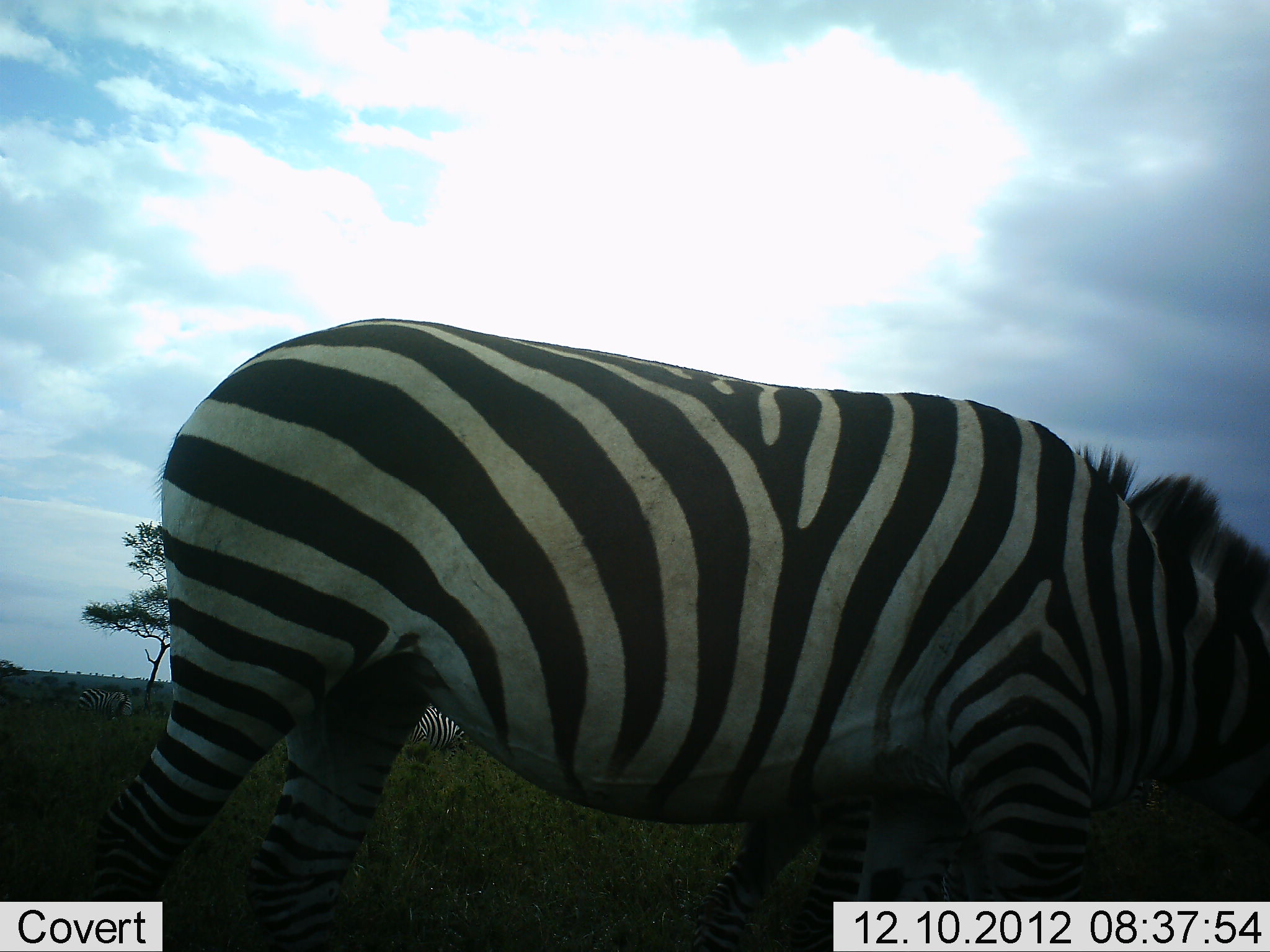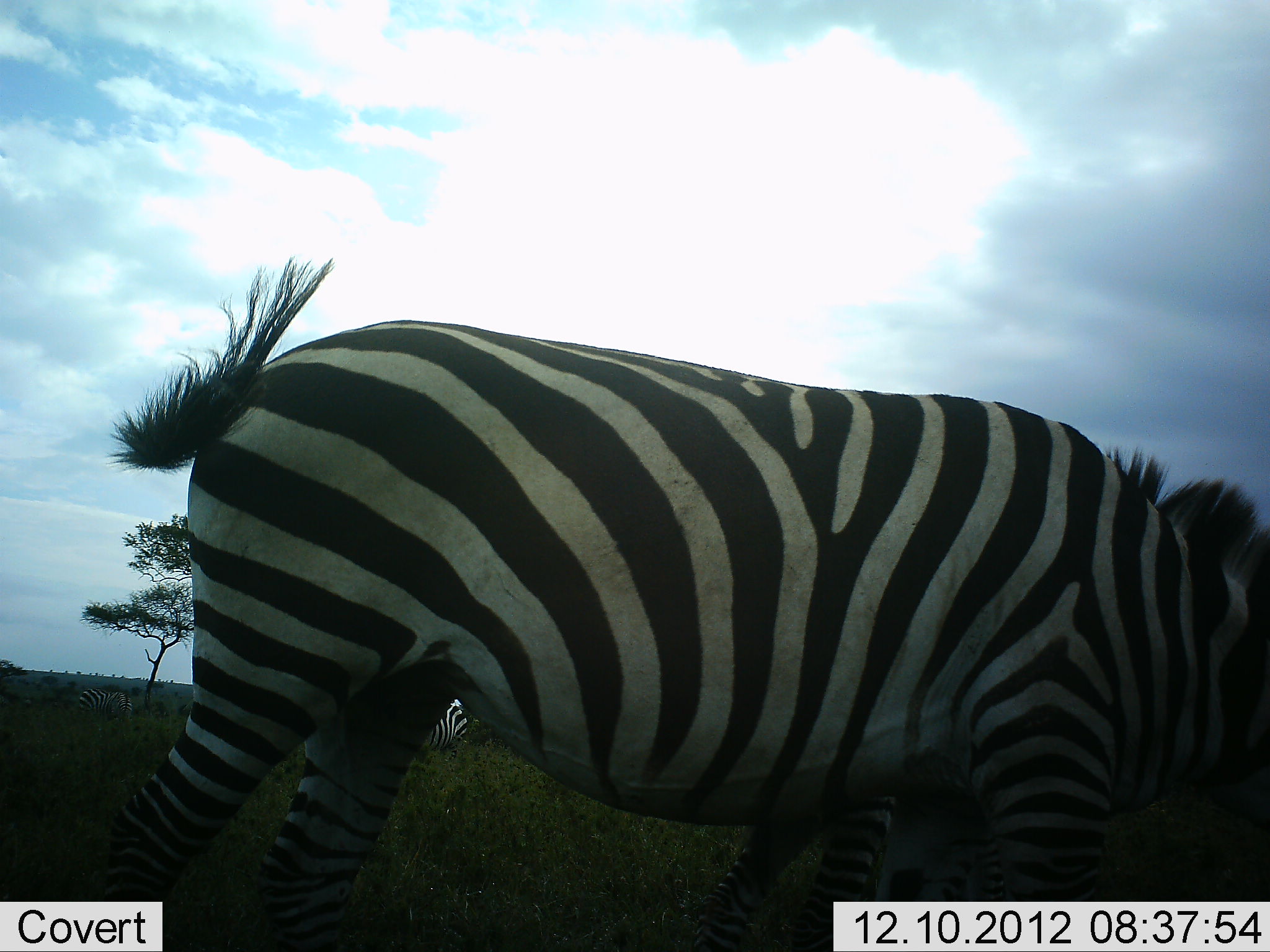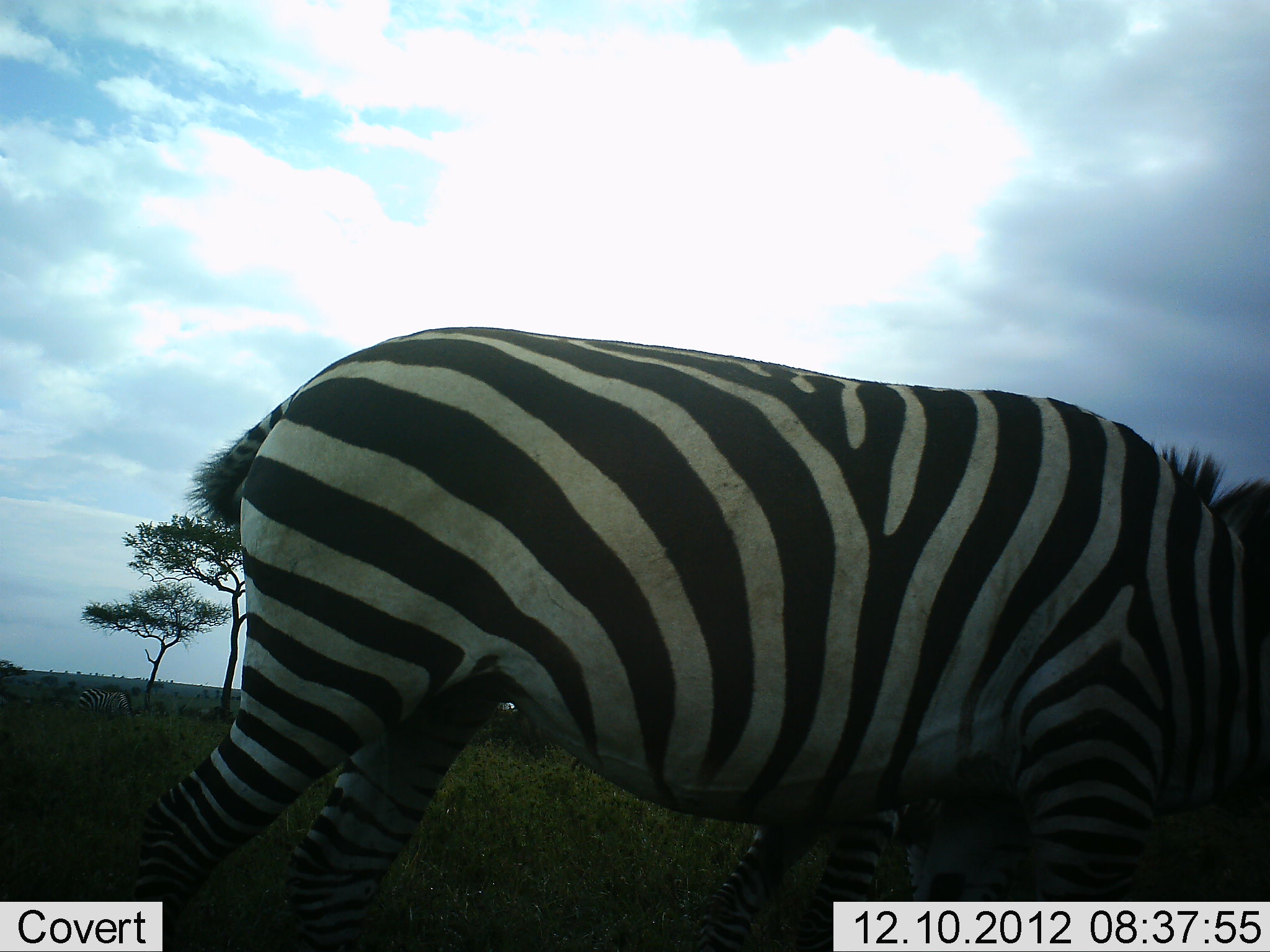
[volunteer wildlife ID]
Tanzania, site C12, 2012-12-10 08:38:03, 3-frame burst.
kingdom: Animalia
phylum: Chordata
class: Mammalia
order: Perissodactyla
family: Equidae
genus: Equus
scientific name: Equus quagga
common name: plains zebra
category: zebra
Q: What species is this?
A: Zebra (plains zebra) (Equus quagga).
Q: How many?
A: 2.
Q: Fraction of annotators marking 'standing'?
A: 40%.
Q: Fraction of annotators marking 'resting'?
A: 0%.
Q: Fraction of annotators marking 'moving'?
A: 0%.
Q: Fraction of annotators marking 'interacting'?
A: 0%.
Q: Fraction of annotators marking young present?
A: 0%.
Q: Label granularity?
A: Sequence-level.